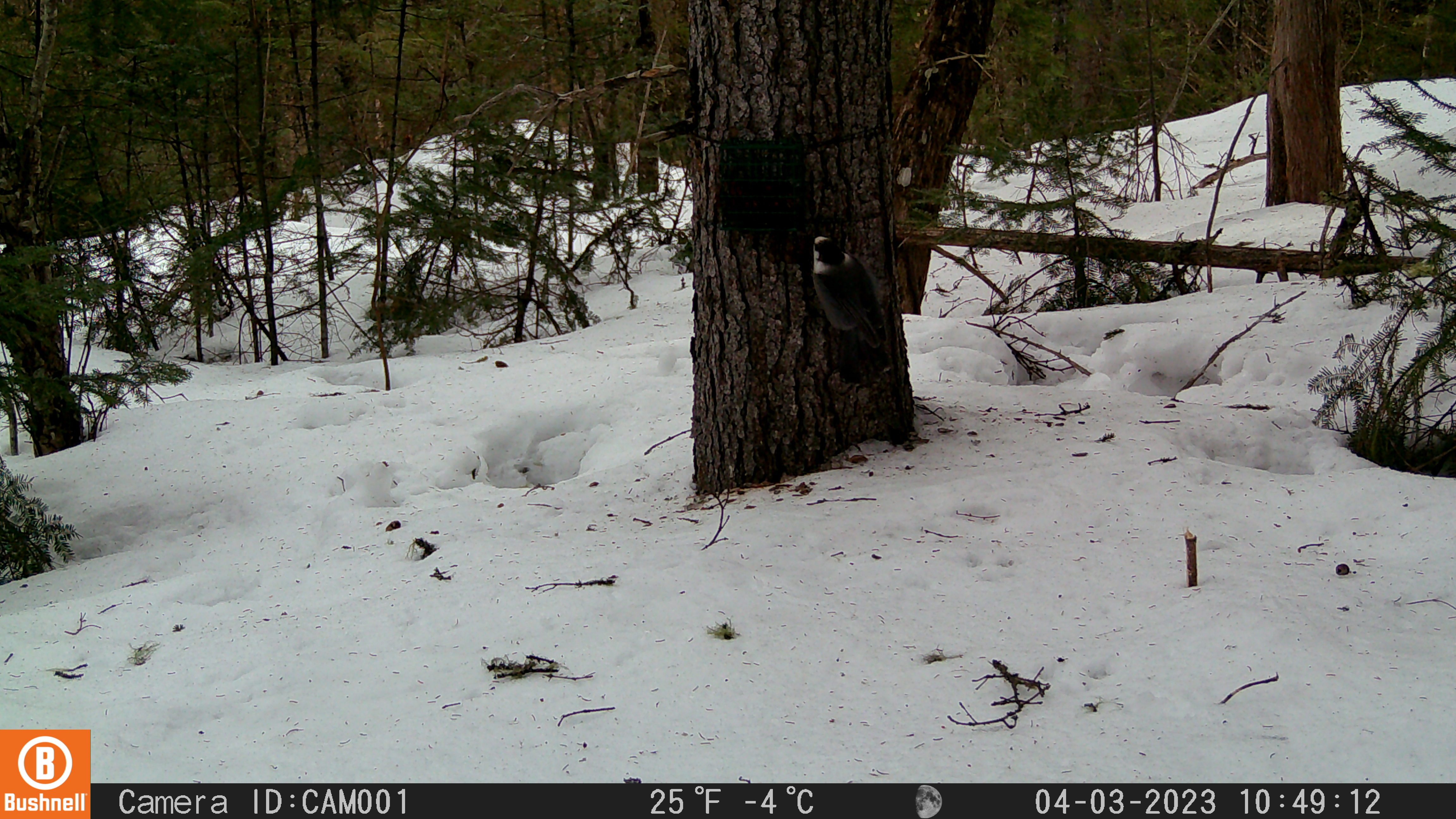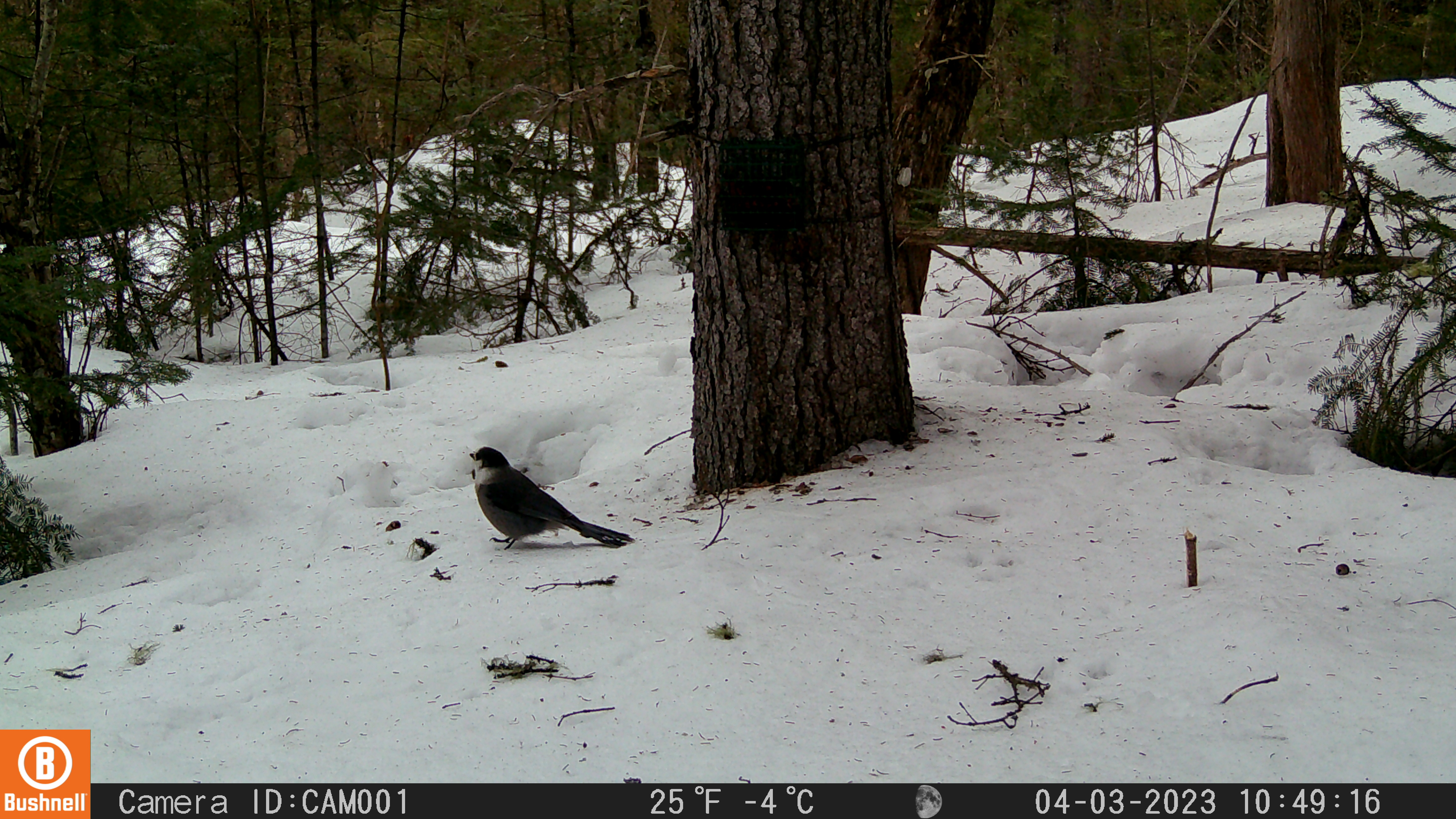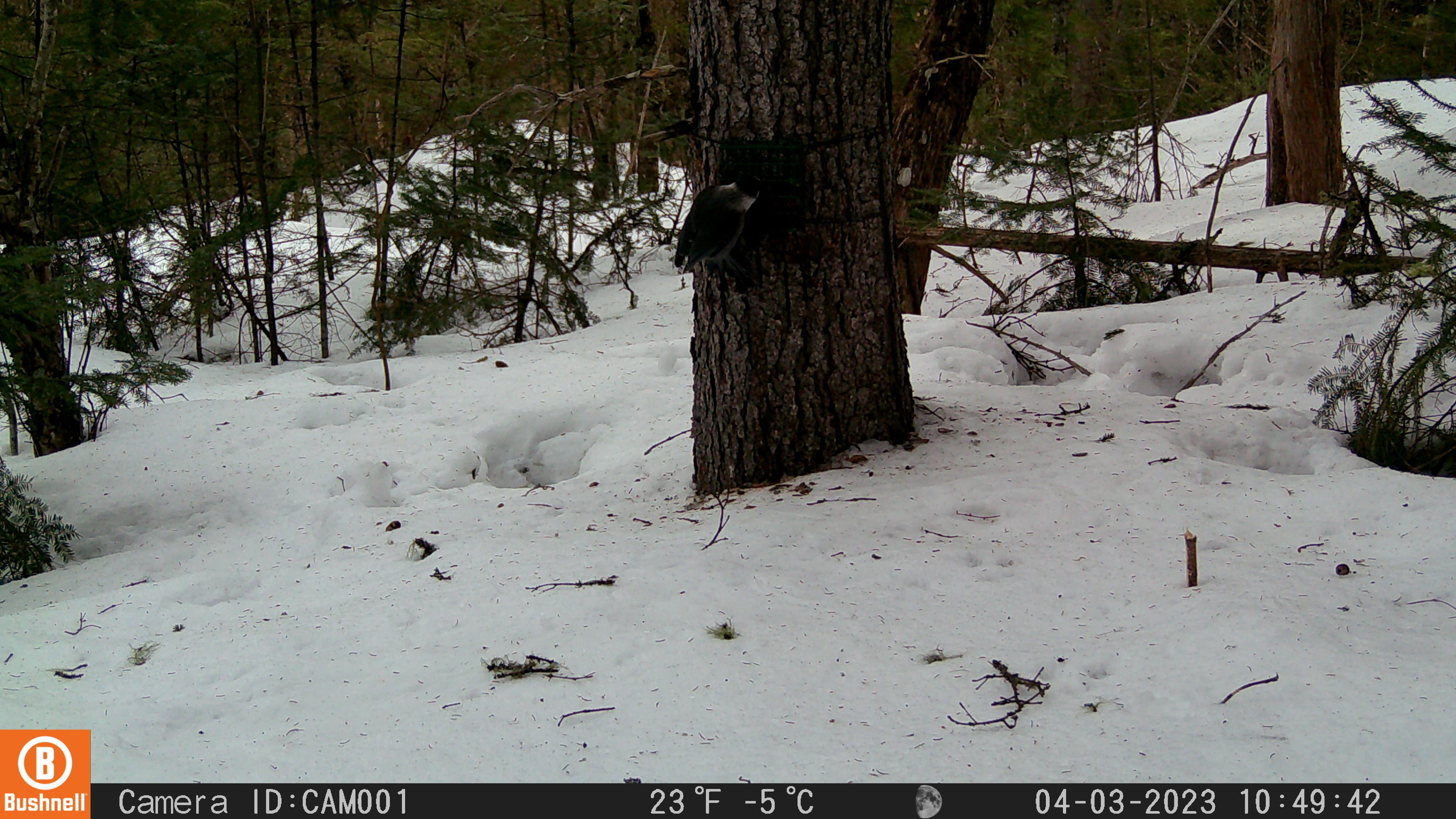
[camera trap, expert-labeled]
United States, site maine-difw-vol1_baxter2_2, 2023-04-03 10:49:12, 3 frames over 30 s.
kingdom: Animalia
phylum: Chordata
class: Aves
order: Passeriformes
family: Corvidae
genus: Perisoreus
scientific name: Perisoreus canadensis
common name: canada jay